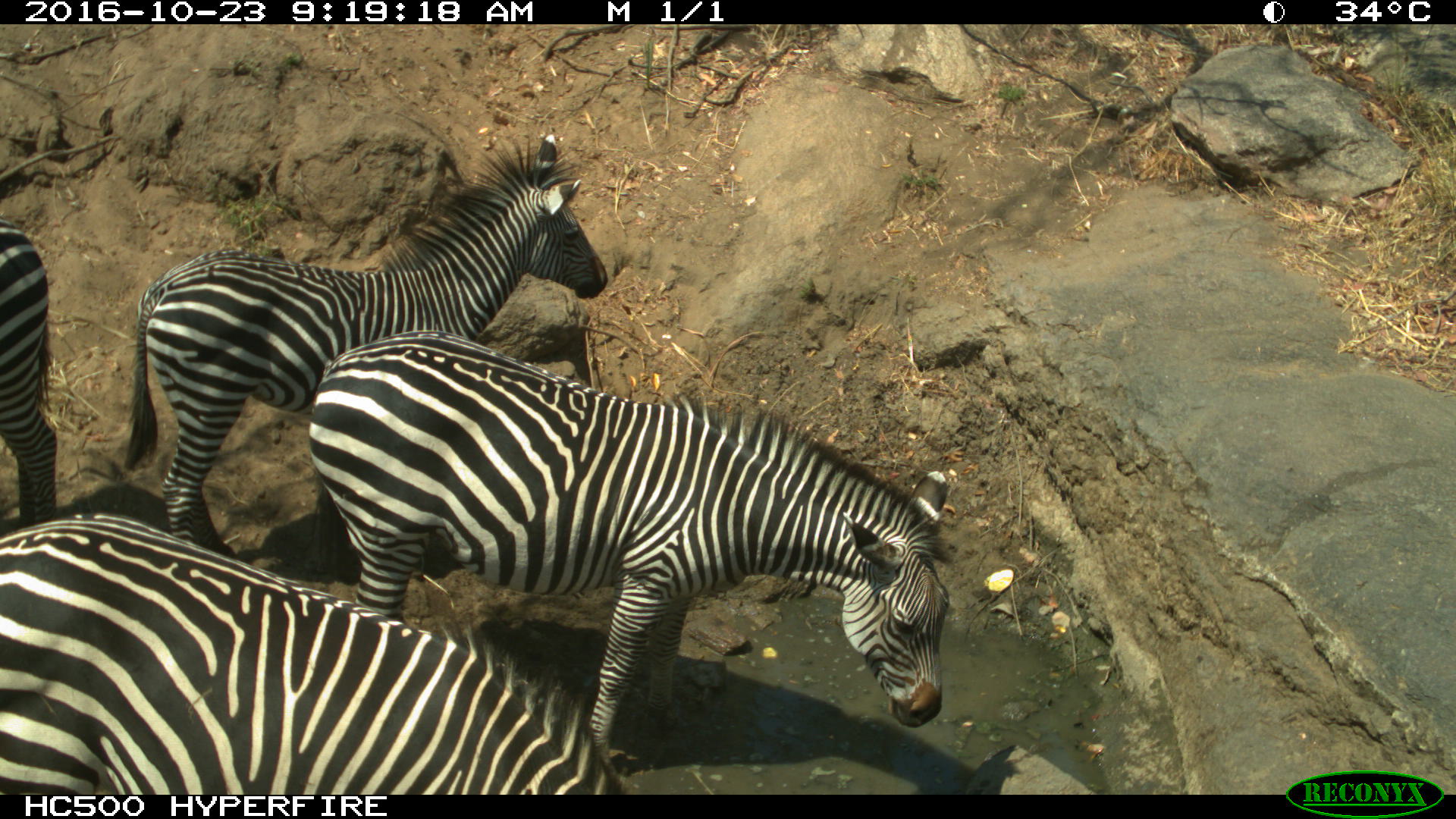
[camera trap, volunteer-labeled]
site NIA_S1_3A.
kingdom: Animalia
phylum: Chordata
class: Mammalia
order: Perissodactyla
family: Equidae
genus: Equus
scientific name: Equus quagga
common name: plains zebra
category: zebraplains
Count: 4.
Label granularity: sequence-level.